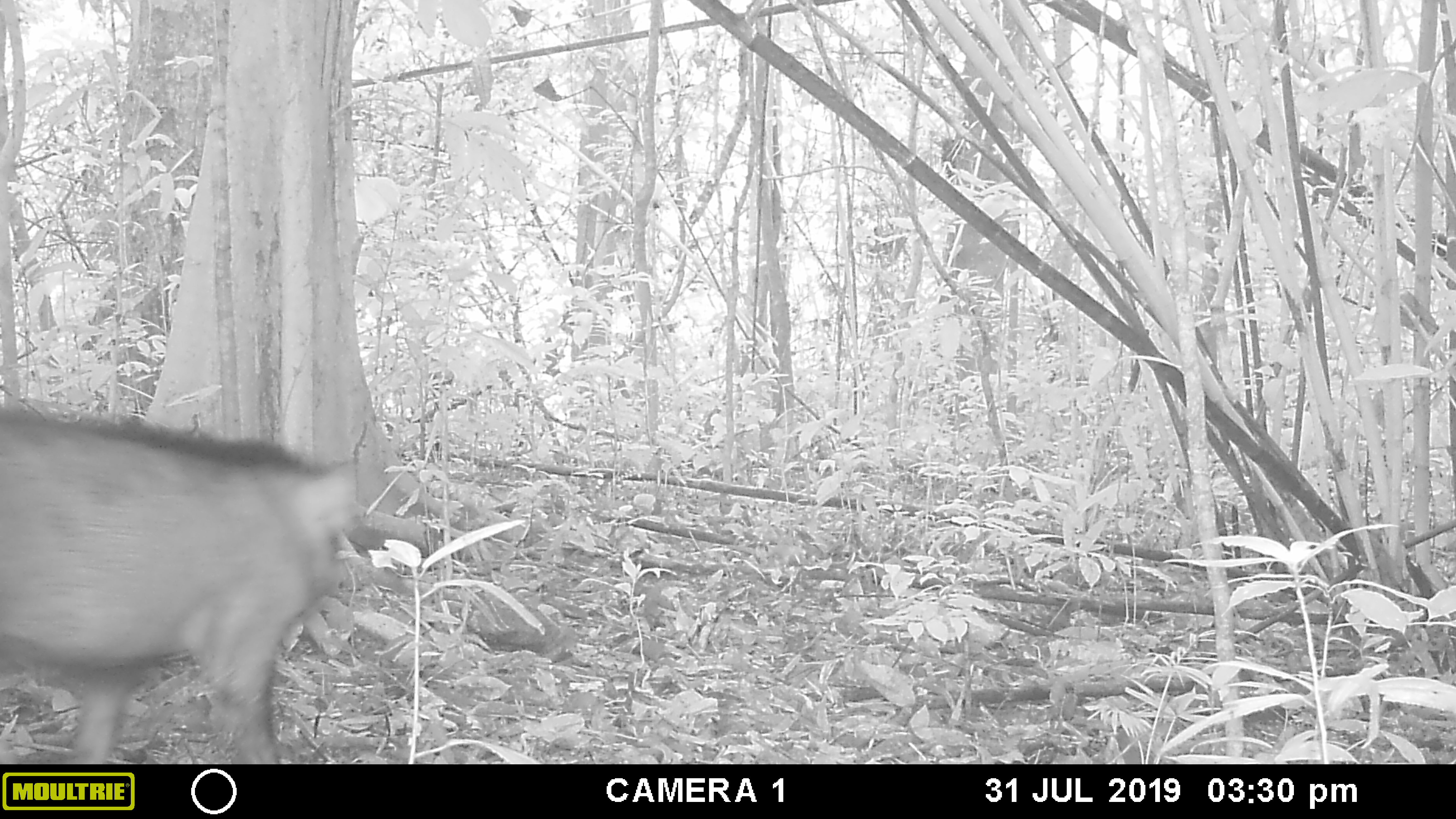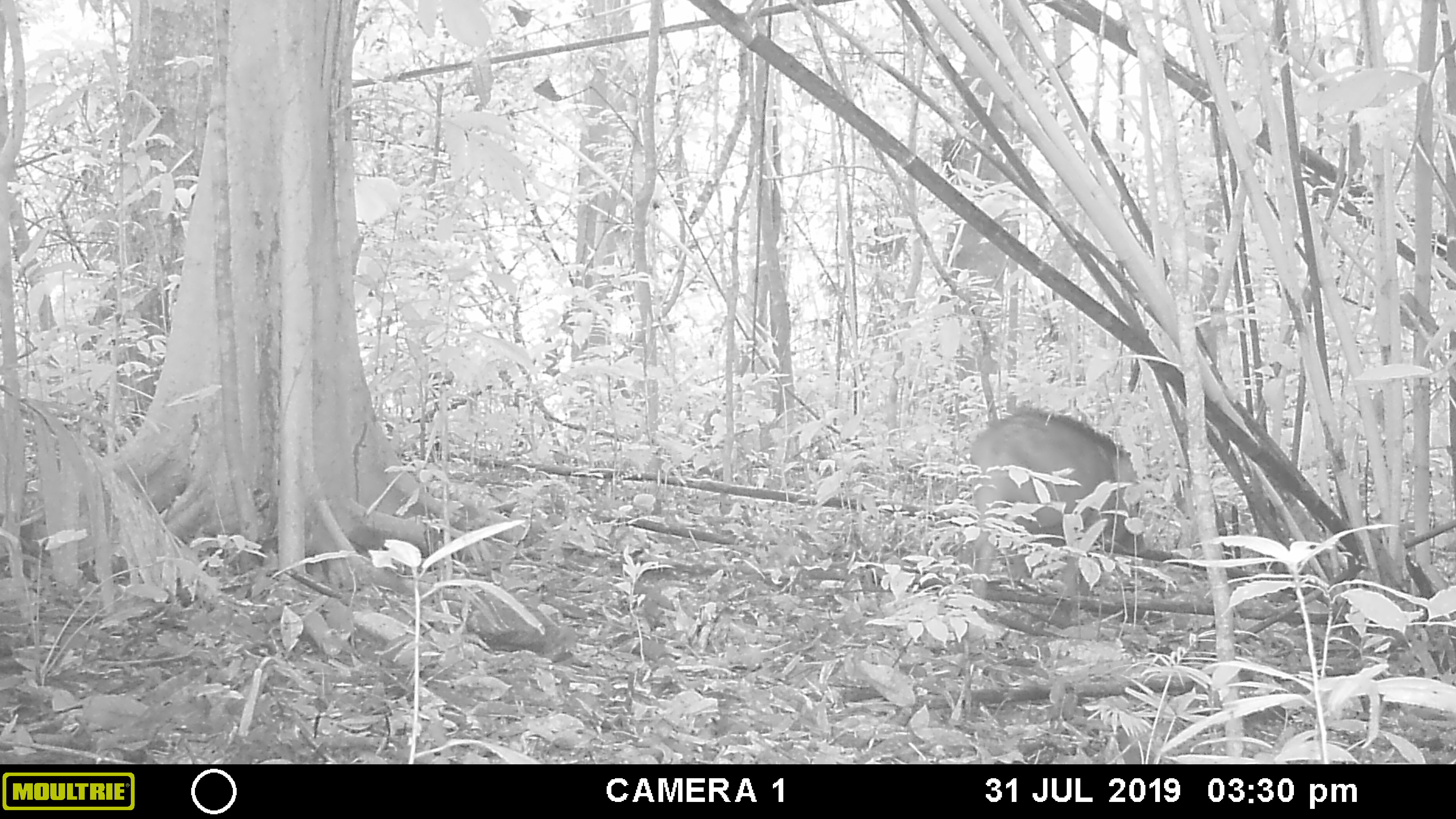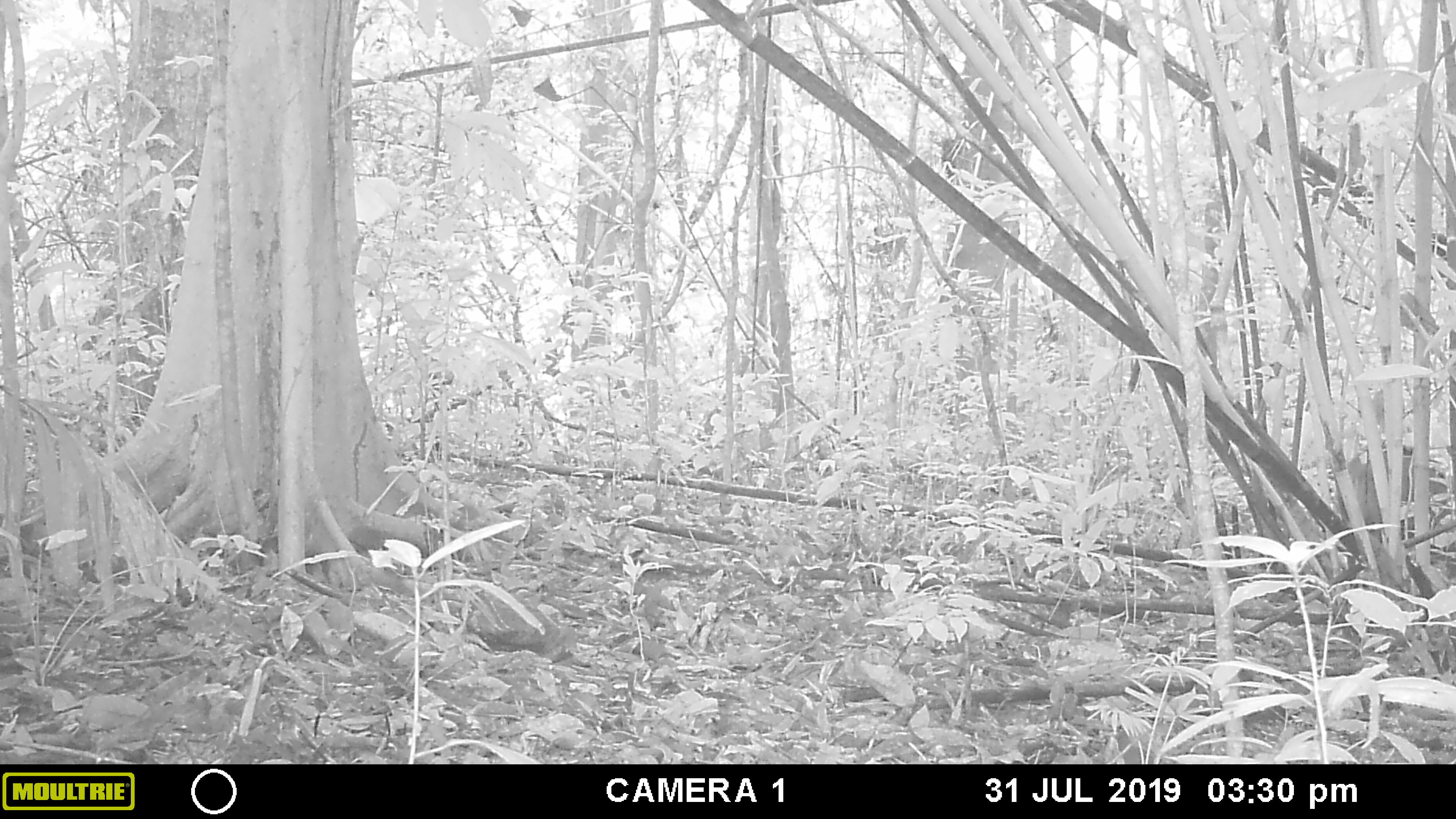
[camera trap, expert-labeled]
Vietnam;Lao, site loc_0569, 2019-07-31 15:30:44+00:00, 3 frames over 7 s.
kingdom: Animalia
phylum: Chordata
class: Mammalia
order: Artiodactyla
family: Suidae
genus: Sus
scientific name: Sus scrofa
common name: eurasian wild pig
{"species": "eurasian wild pig (Sus scrofa)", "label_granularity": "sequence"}